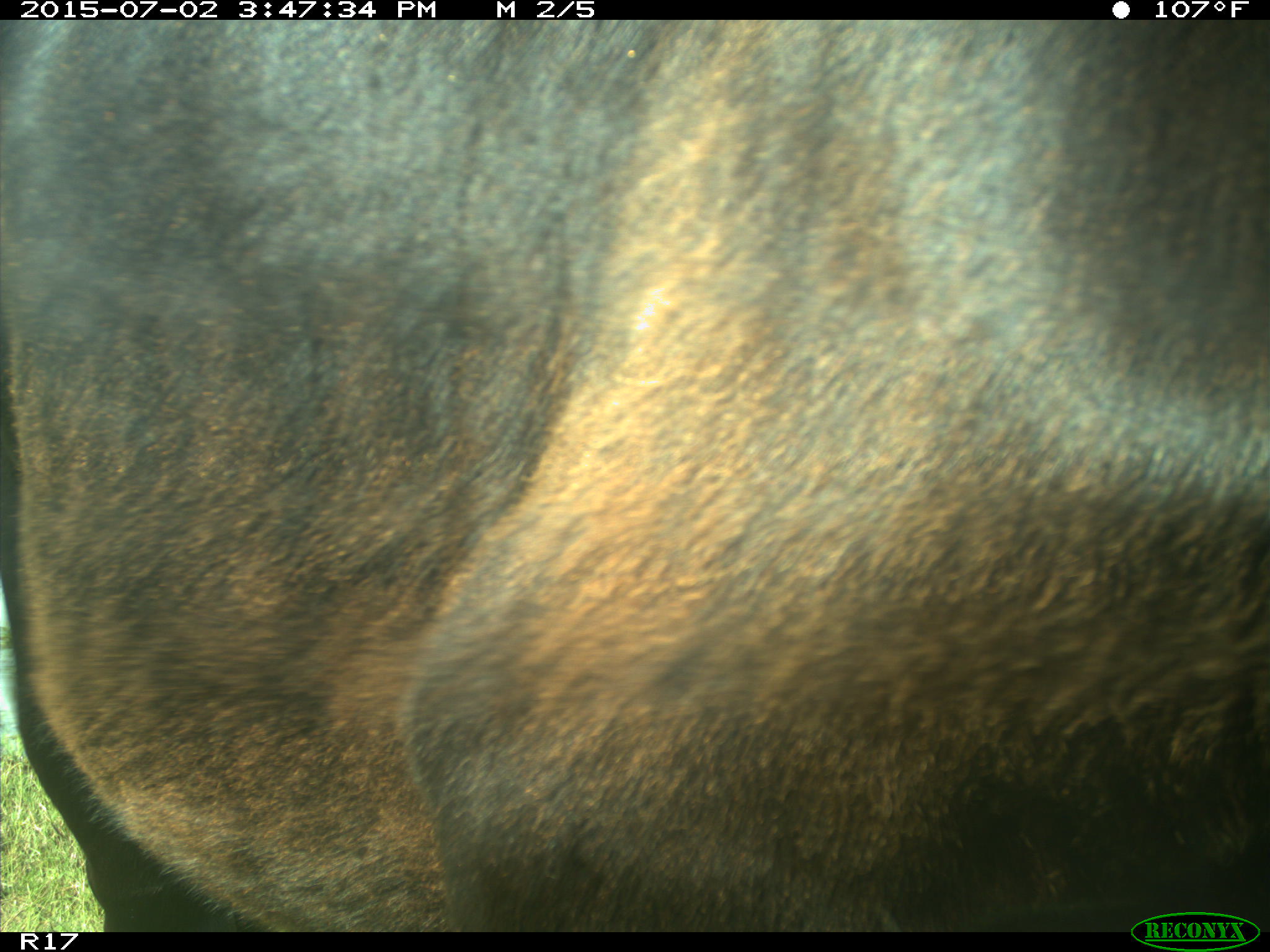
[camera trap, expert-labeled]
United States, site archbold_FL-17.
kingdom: Animalia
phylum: Chordata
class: Mammalia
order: Artiodactyla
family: Bovidae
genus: Bos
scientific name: Bos taurus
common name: domestic cow